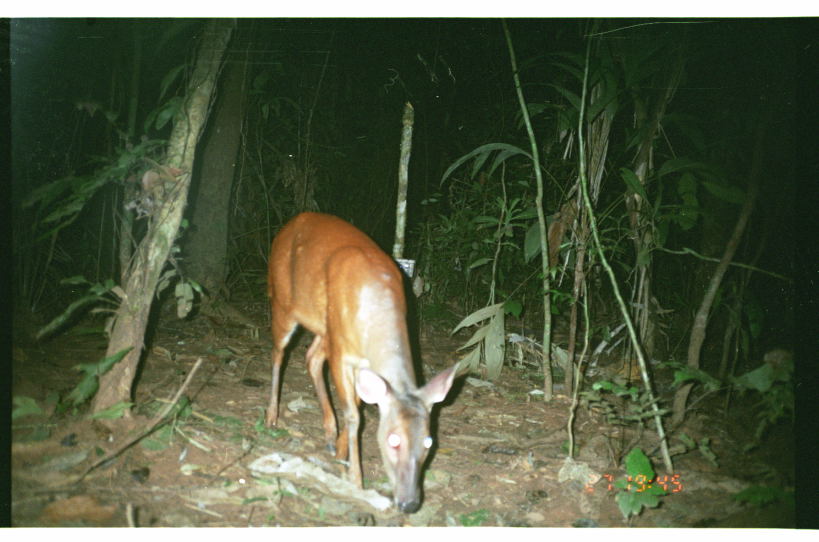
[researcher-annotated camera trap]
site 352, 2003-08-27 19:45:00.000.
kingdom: Animalia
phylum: Chordata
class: Mammalia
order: Artiodactyla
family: Cervidae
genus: Mazama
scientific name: Mazama americana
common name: red brocket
Mazama americana (red brocket).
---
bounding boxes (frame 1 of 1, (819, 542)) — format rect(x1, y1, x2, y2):
mazama americana: rect(266, 213, 460, 514)